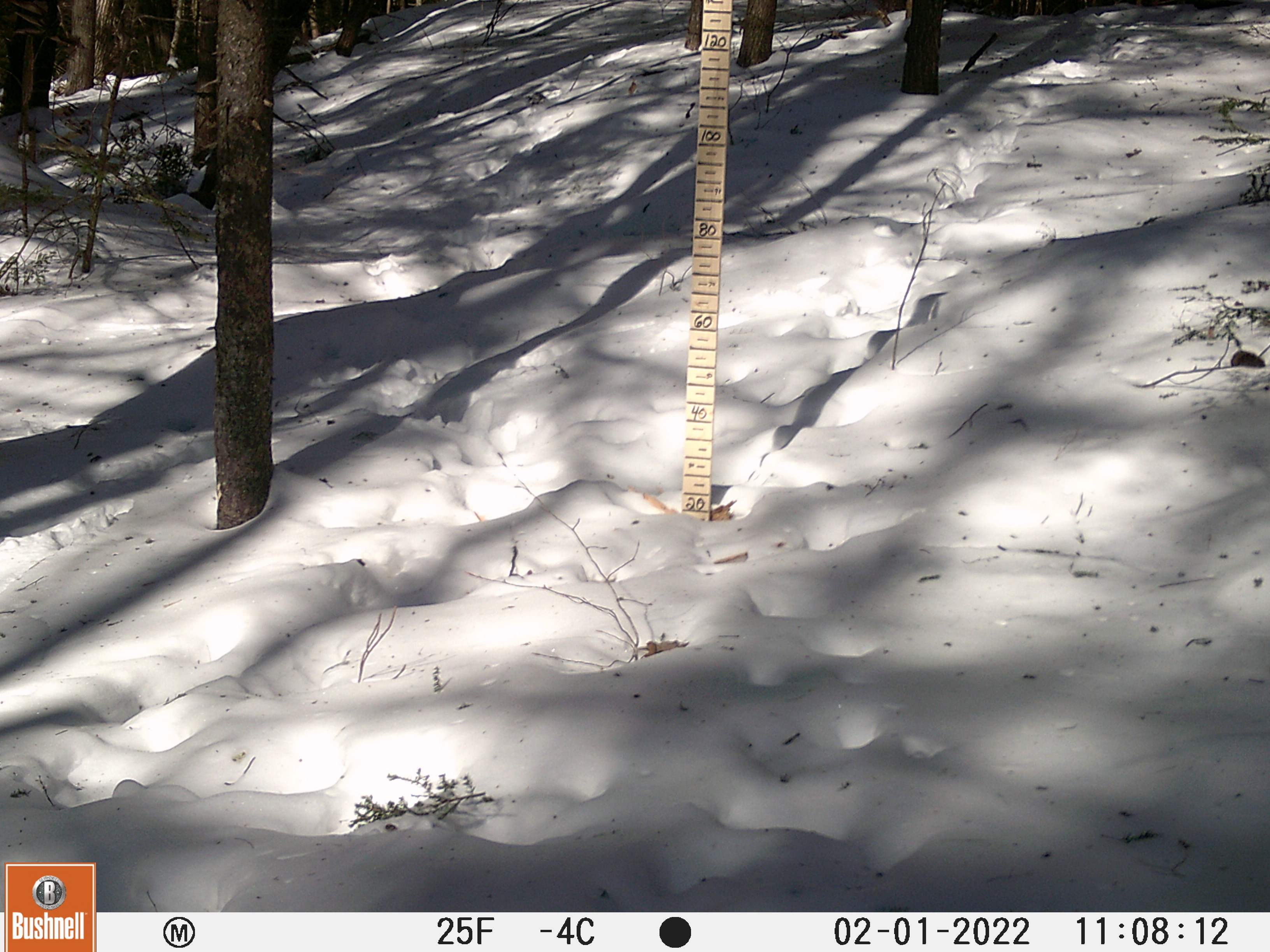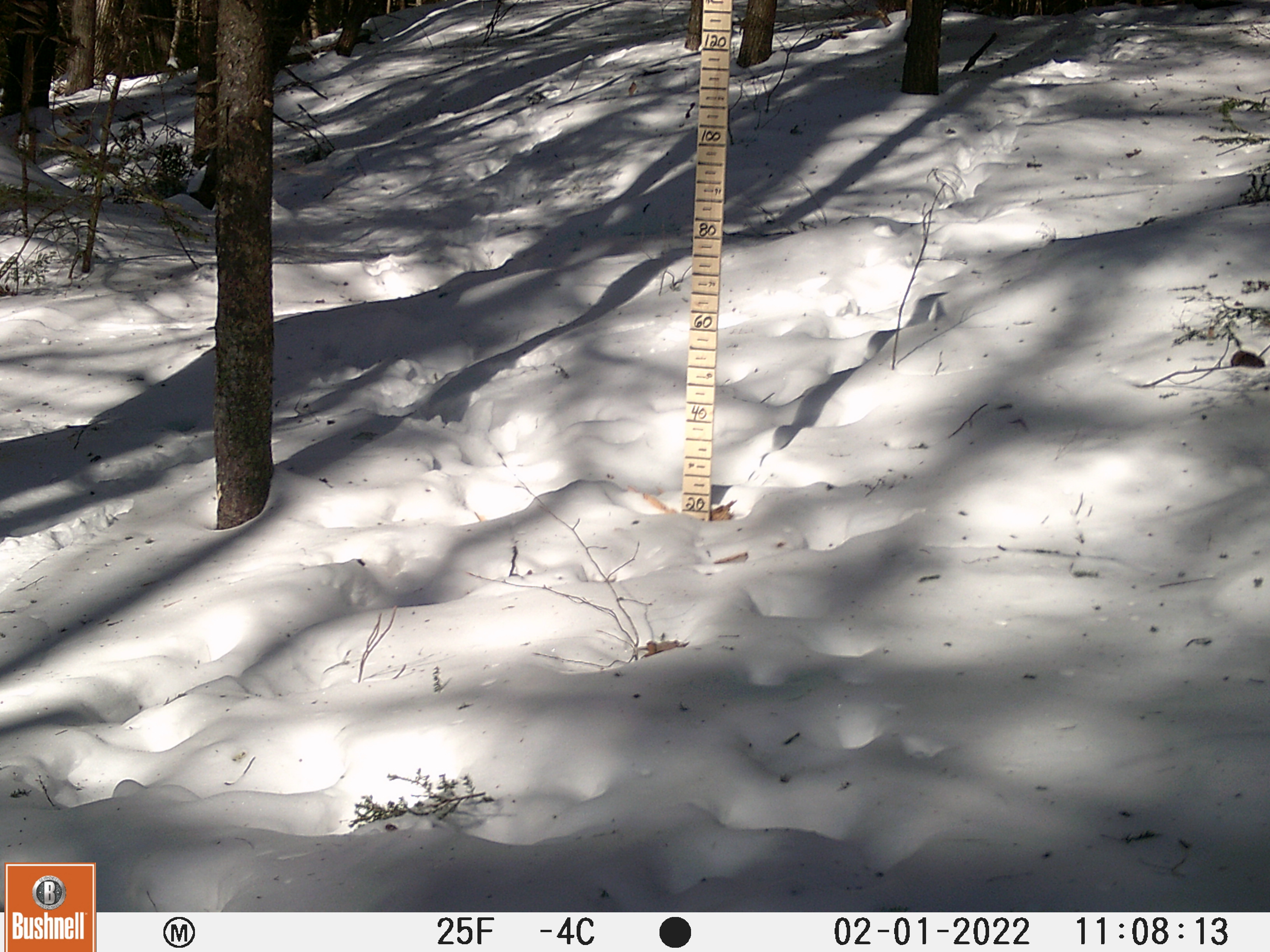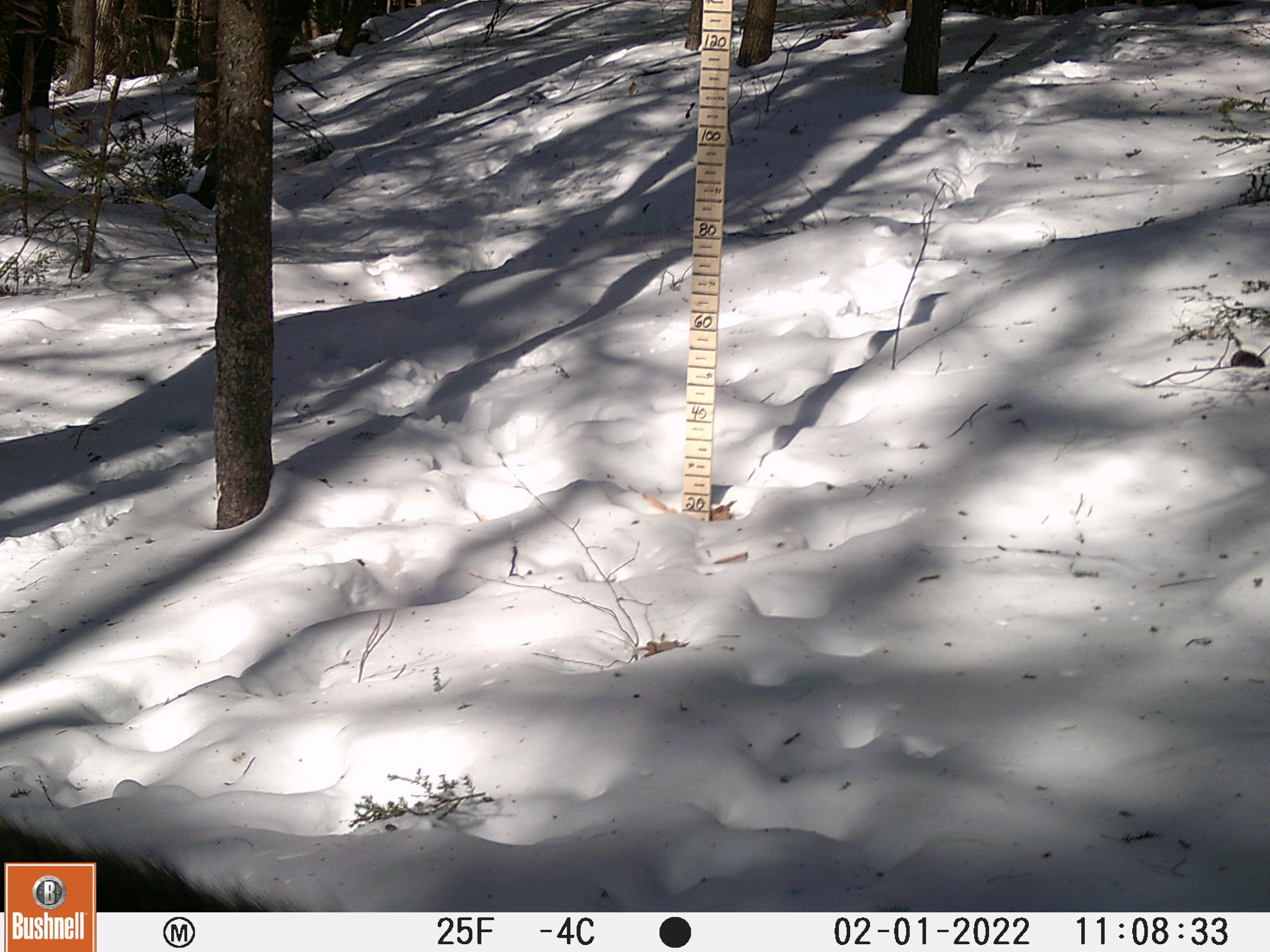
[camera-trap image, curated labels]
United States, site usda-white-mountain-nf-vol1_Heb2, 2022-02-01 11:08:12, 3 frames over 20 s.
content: unidentified animal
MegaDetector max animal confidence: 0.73